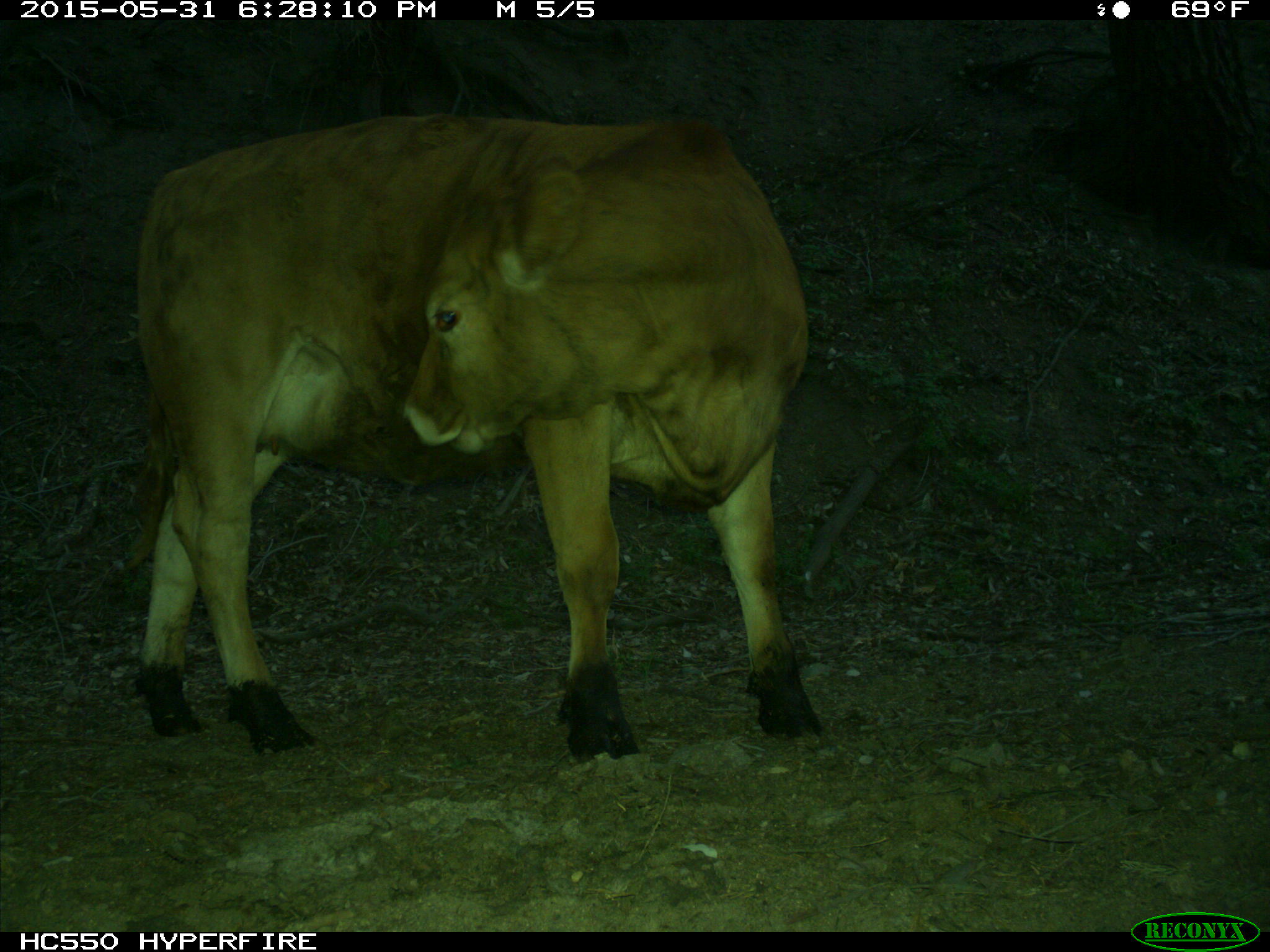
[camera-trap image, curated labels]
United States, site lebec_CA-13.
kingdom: Animalia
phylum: Chordata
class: Mammalia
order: Artiodactyla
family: Bovidae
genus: Bos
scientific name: Bos taurus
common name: domestic cow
Bos taurus (domestic cow).